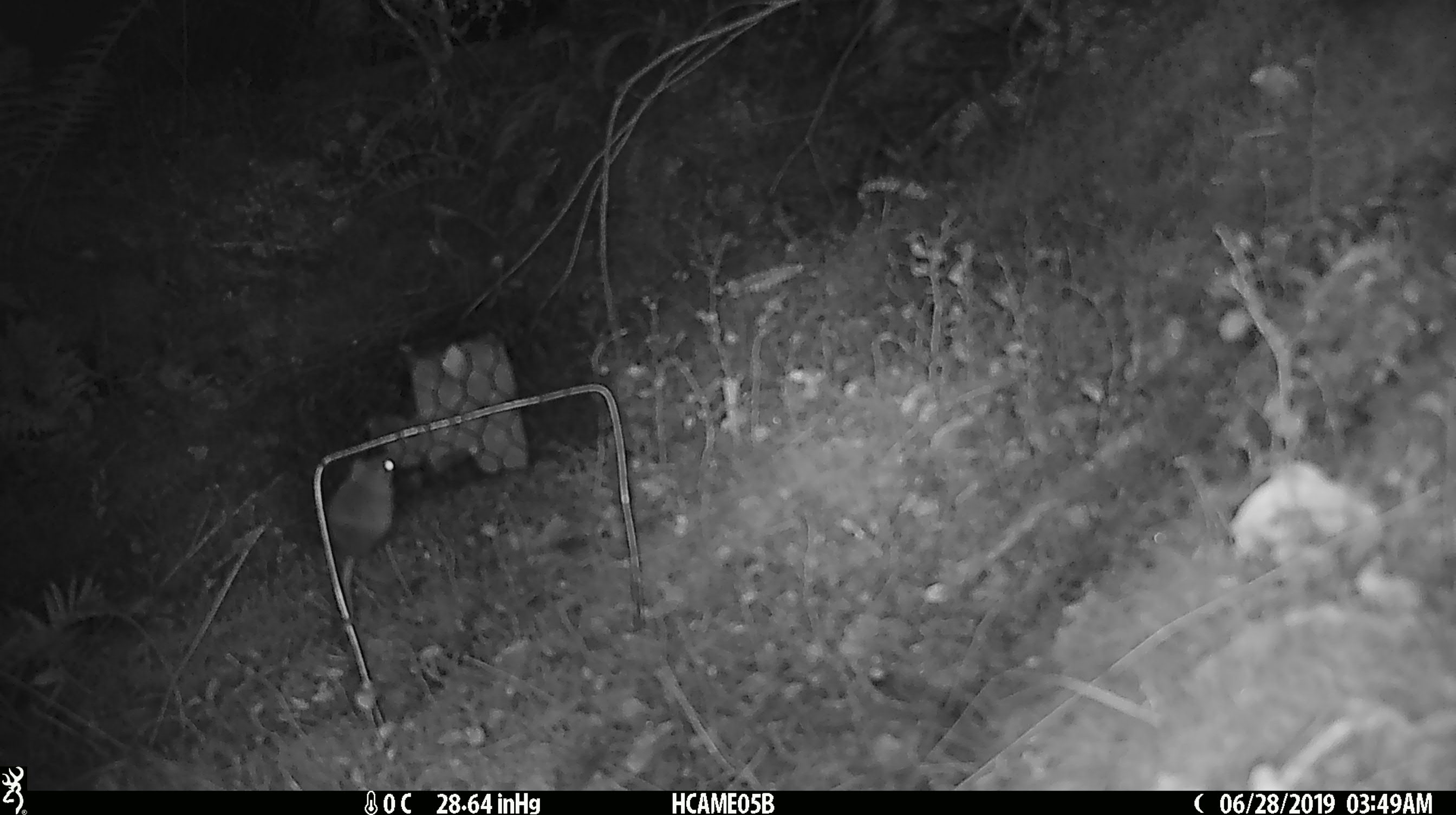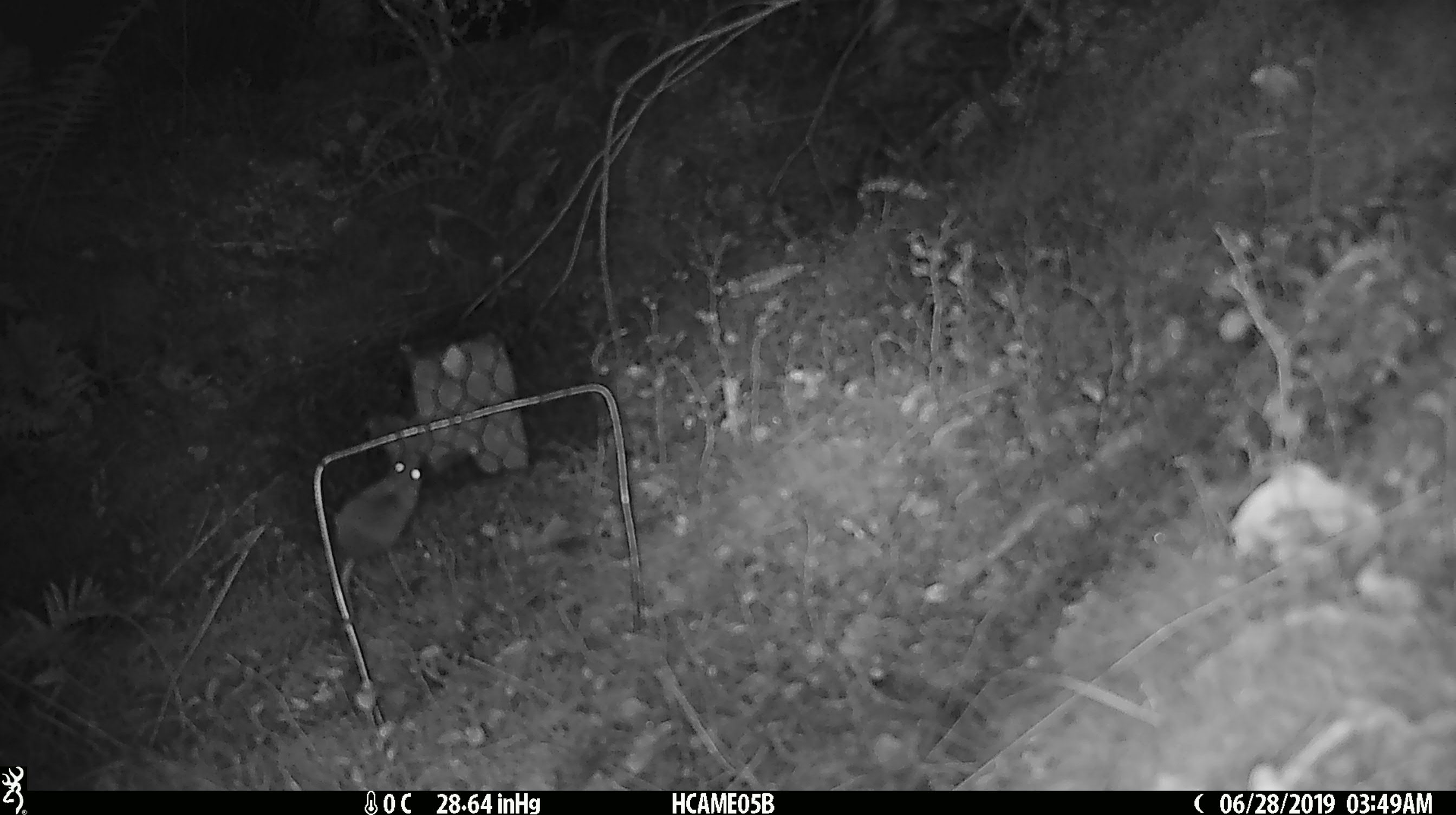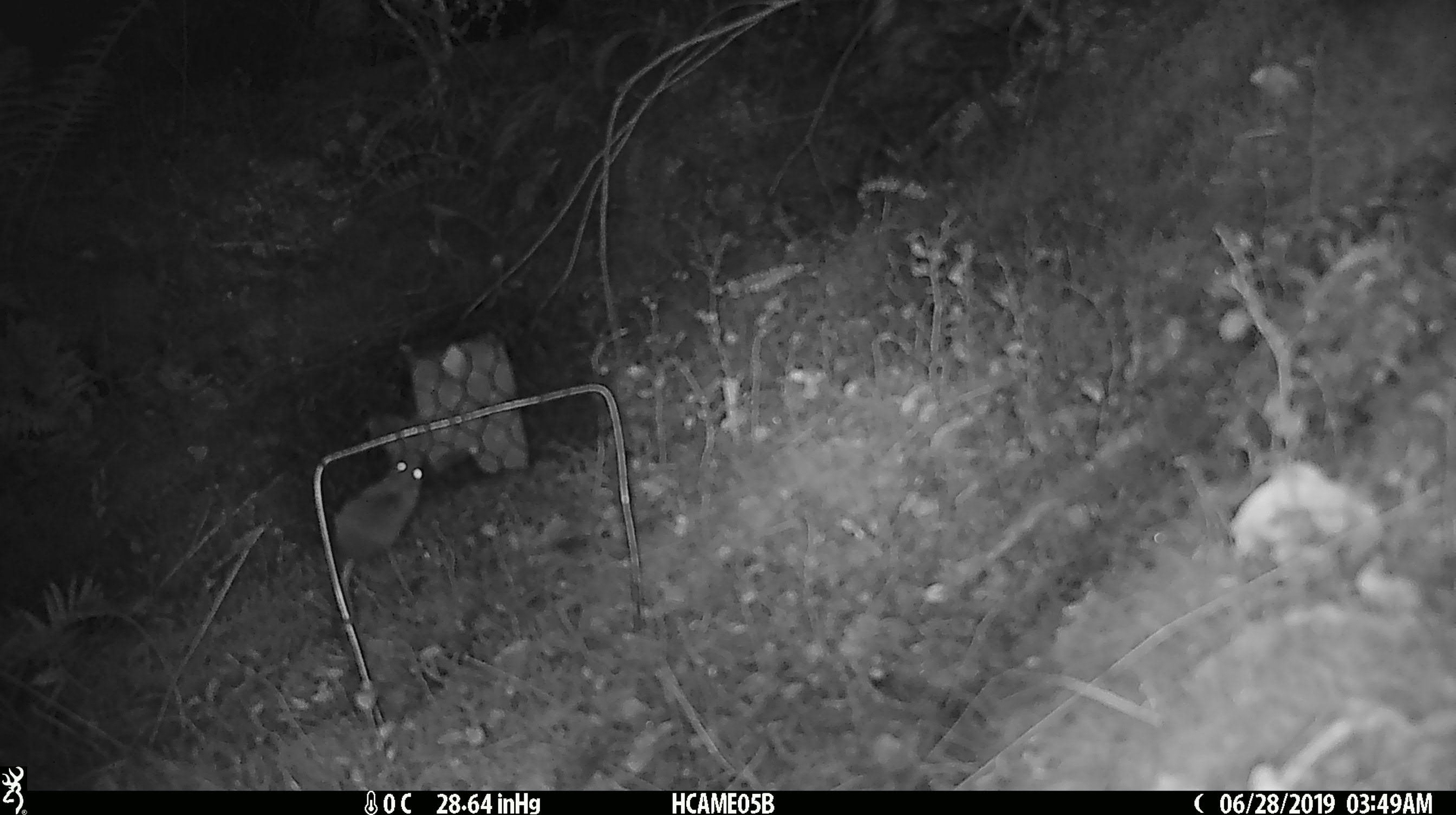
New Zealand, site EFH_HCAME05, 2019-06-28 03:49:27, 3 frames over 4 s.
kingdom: Animalia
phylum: Chordata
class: Mammalia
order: Rodentia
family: Muridae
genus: Mus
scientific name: Mus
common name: mouse